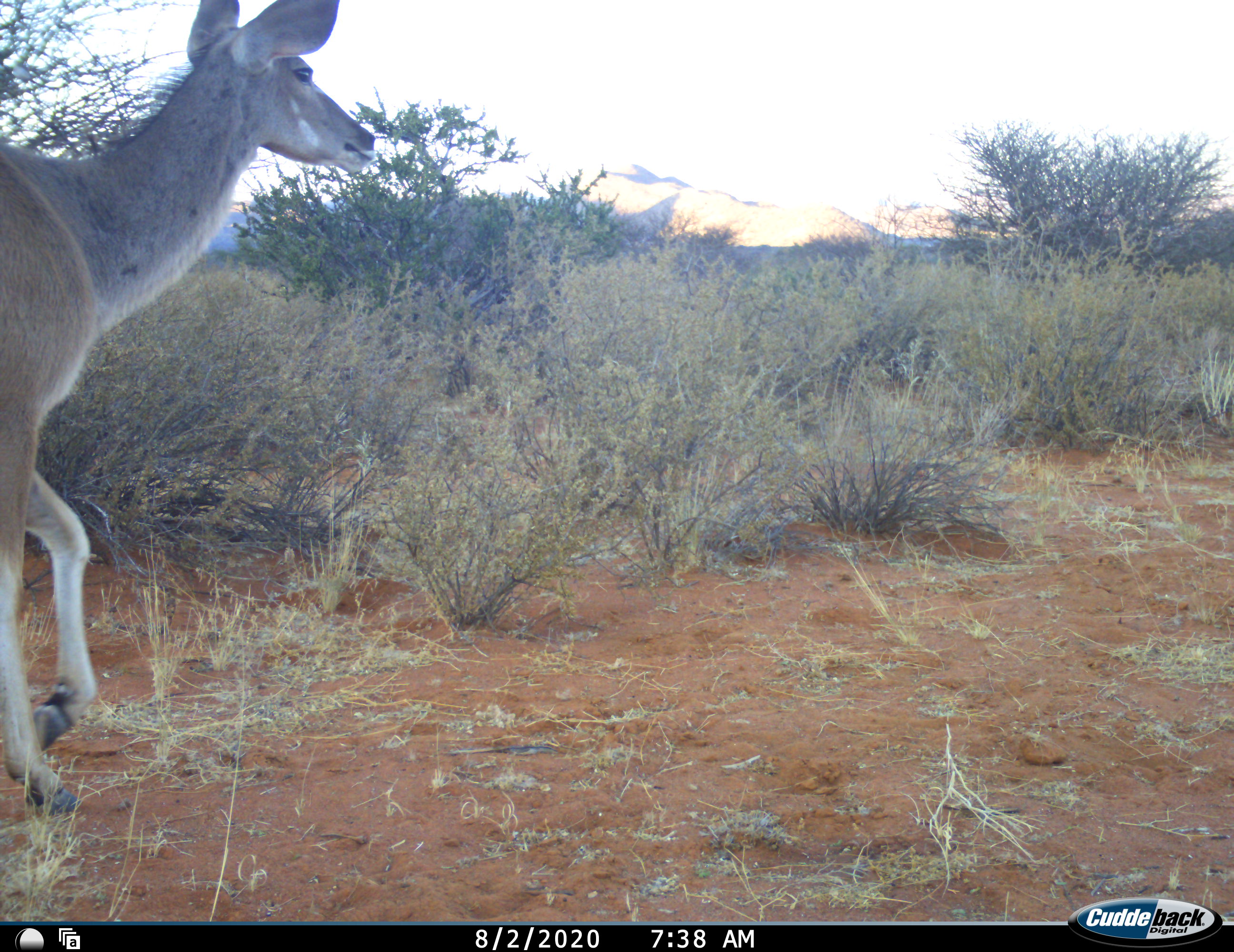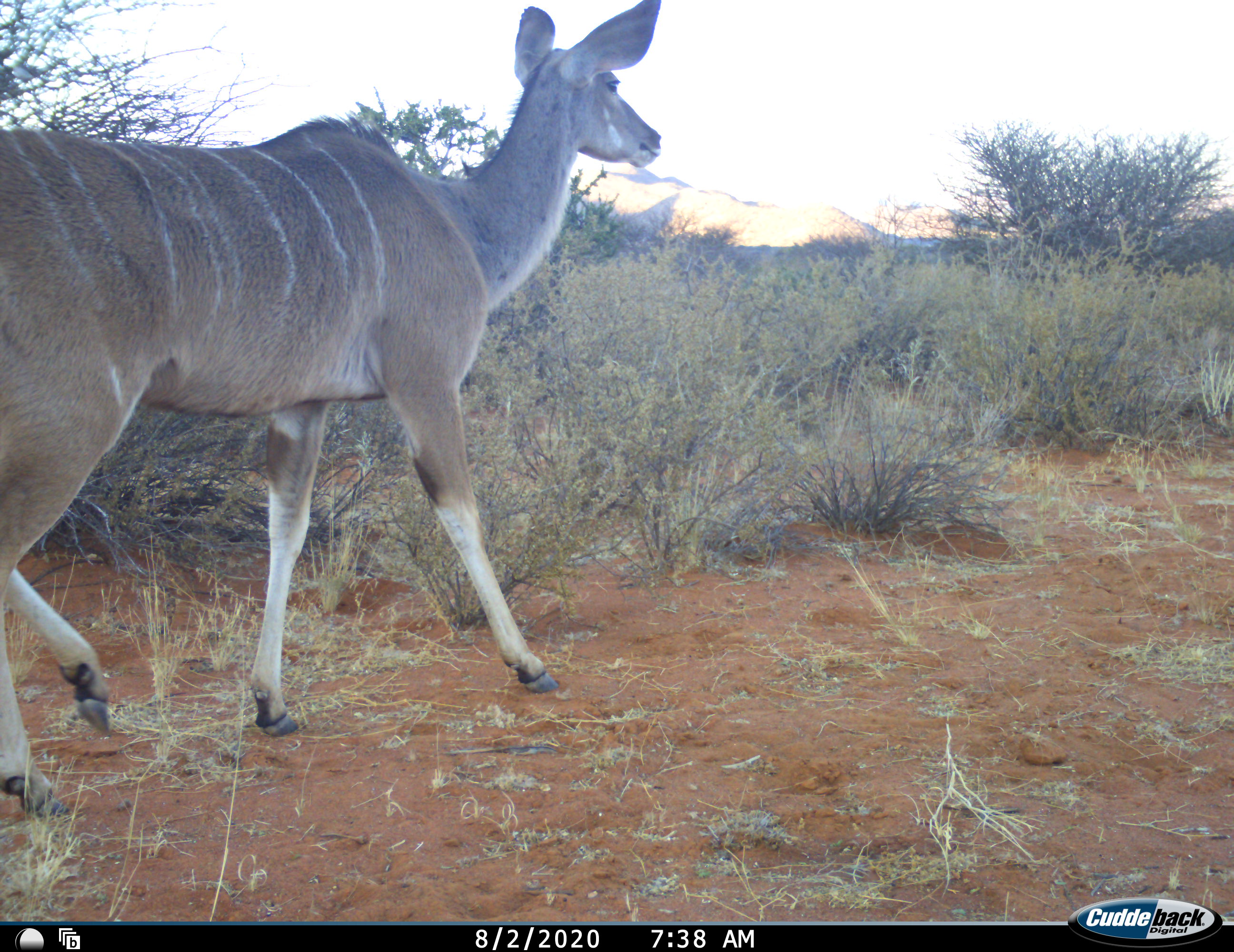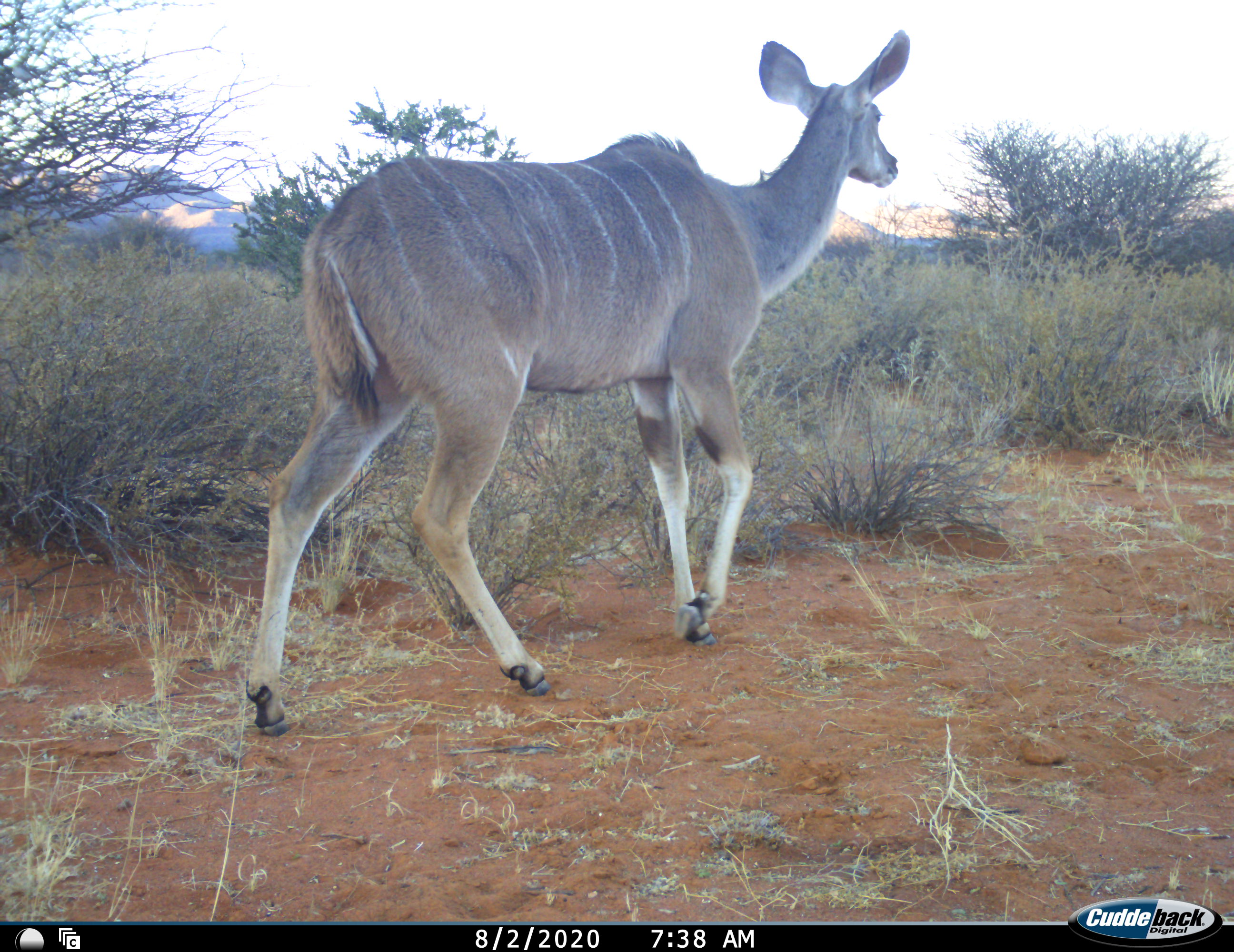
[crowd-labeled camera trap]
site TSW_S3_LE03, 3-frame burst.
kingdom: Animalia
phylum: Chordata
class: Mammalia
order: Artiodactyla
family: Bovidae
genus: Tragelaphus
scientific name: Tragelaphus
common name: kudu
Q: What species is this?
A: Kudu (Tragelaphus).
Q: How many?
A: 1.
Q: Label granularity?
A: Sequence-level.